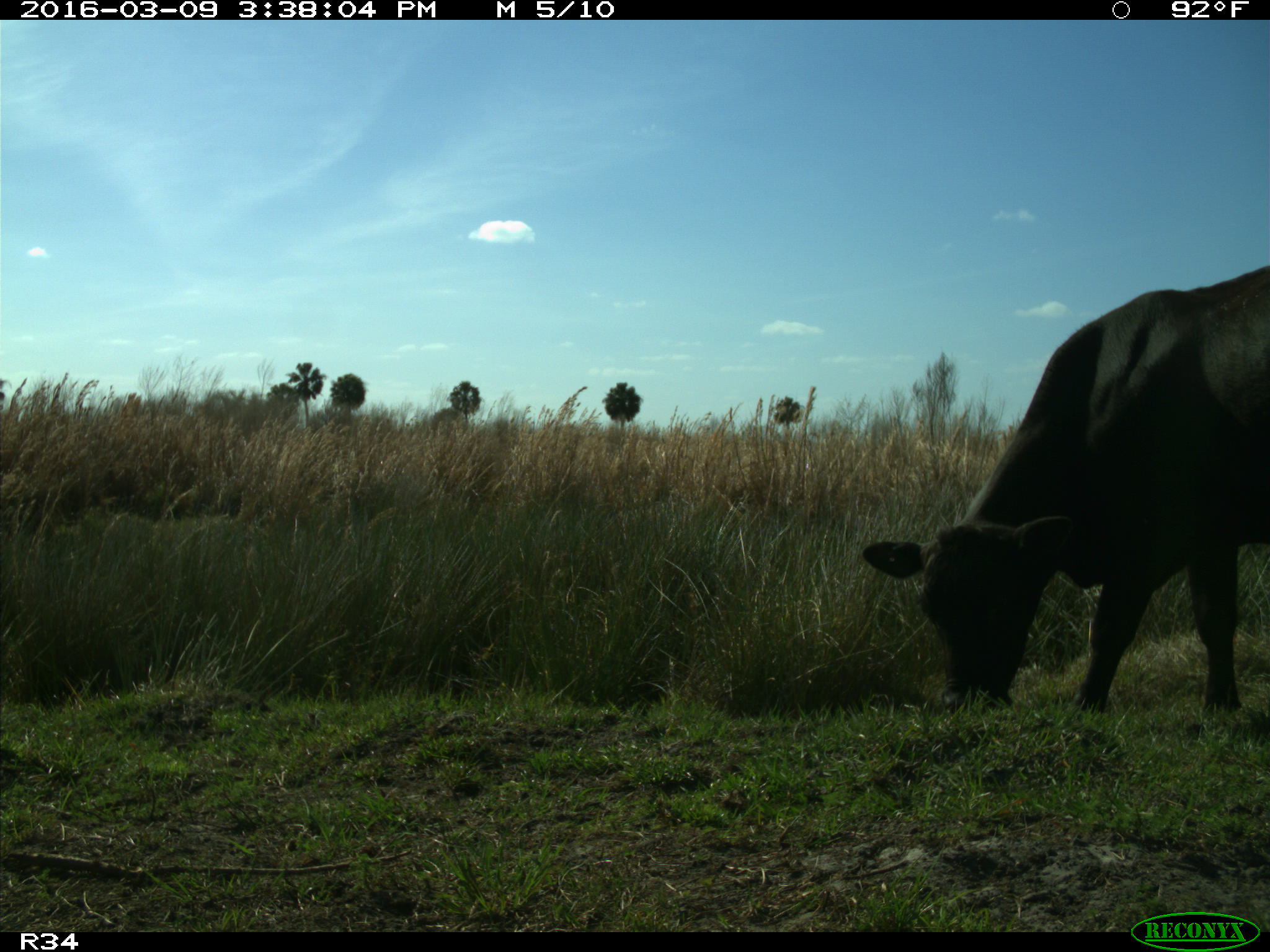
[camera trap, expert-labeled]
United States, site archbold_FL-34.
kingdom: Animalia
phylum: Chordata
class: Mammalia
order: Artiodactyla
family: Bovidae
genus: Bos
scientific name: Bos taurus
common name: domestic cow